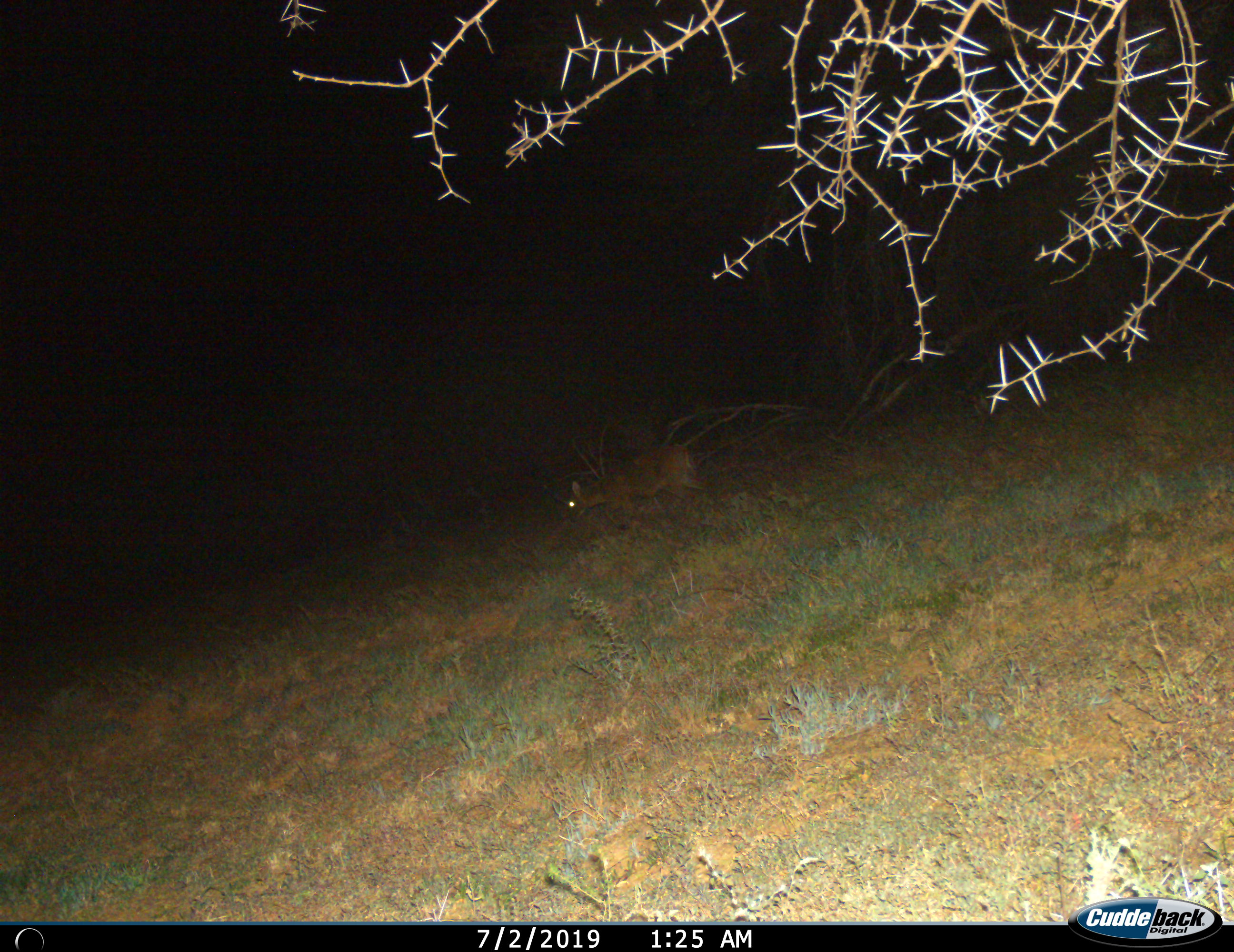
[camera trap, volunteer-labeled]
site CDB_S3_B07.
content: unidentified animal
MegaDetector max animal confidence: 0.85